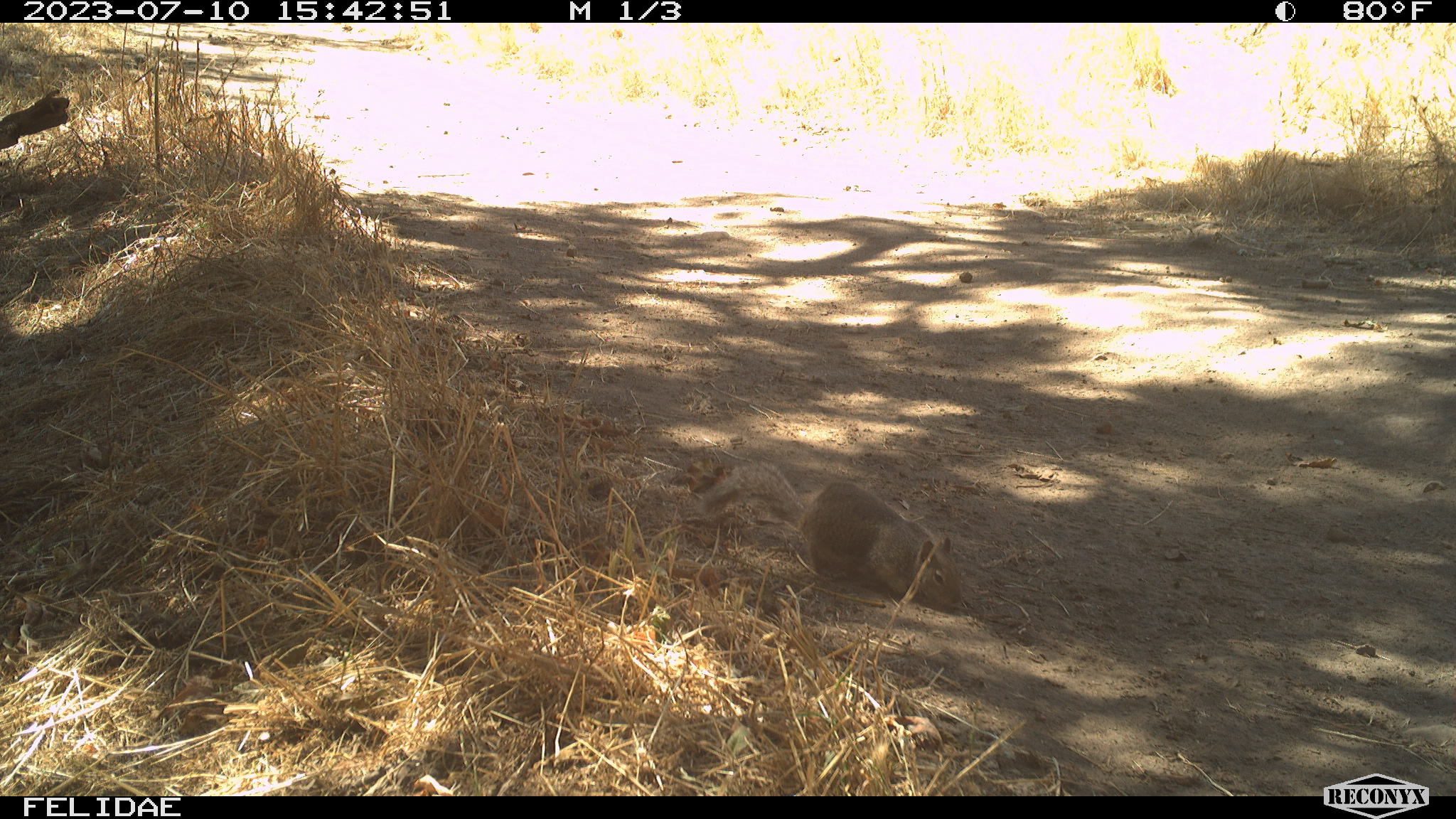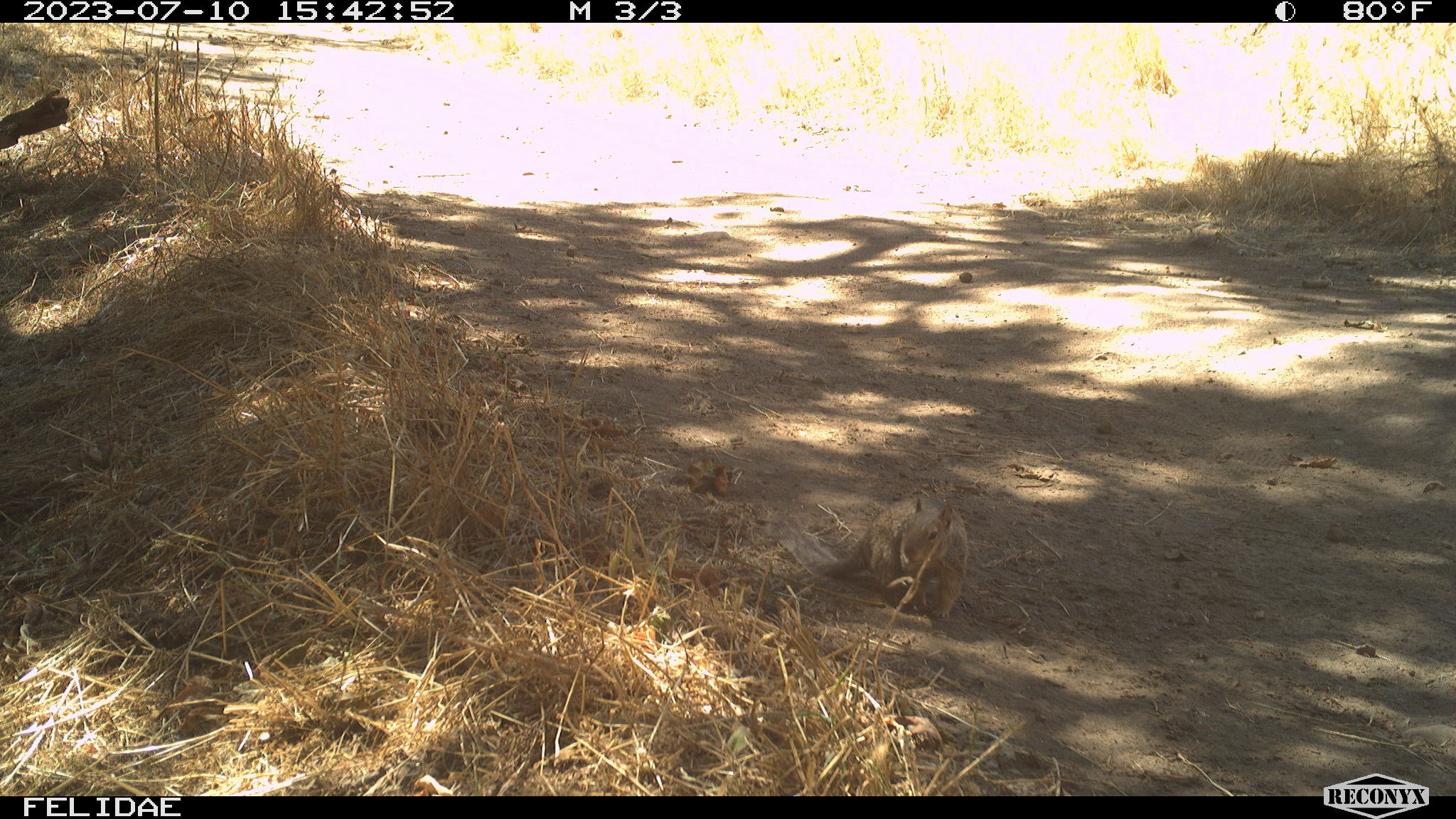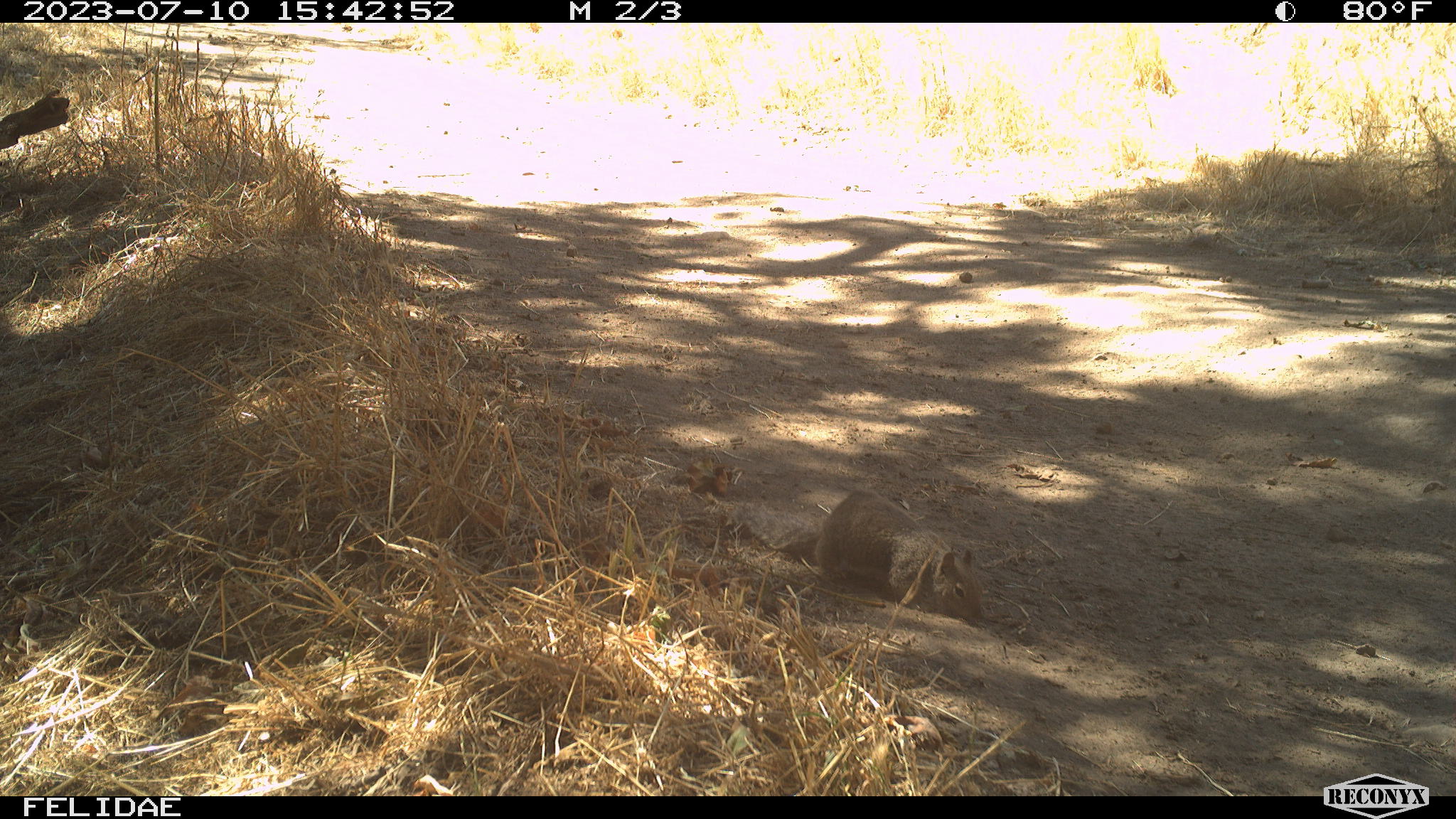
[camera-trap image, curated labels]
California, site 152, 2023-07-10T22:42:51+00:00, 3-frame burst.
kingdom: Animalia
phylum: Chordata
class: Mammalia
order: Rodentia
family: Sciuridae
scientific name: Sciuridae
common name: squirrel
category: unknown squirrel